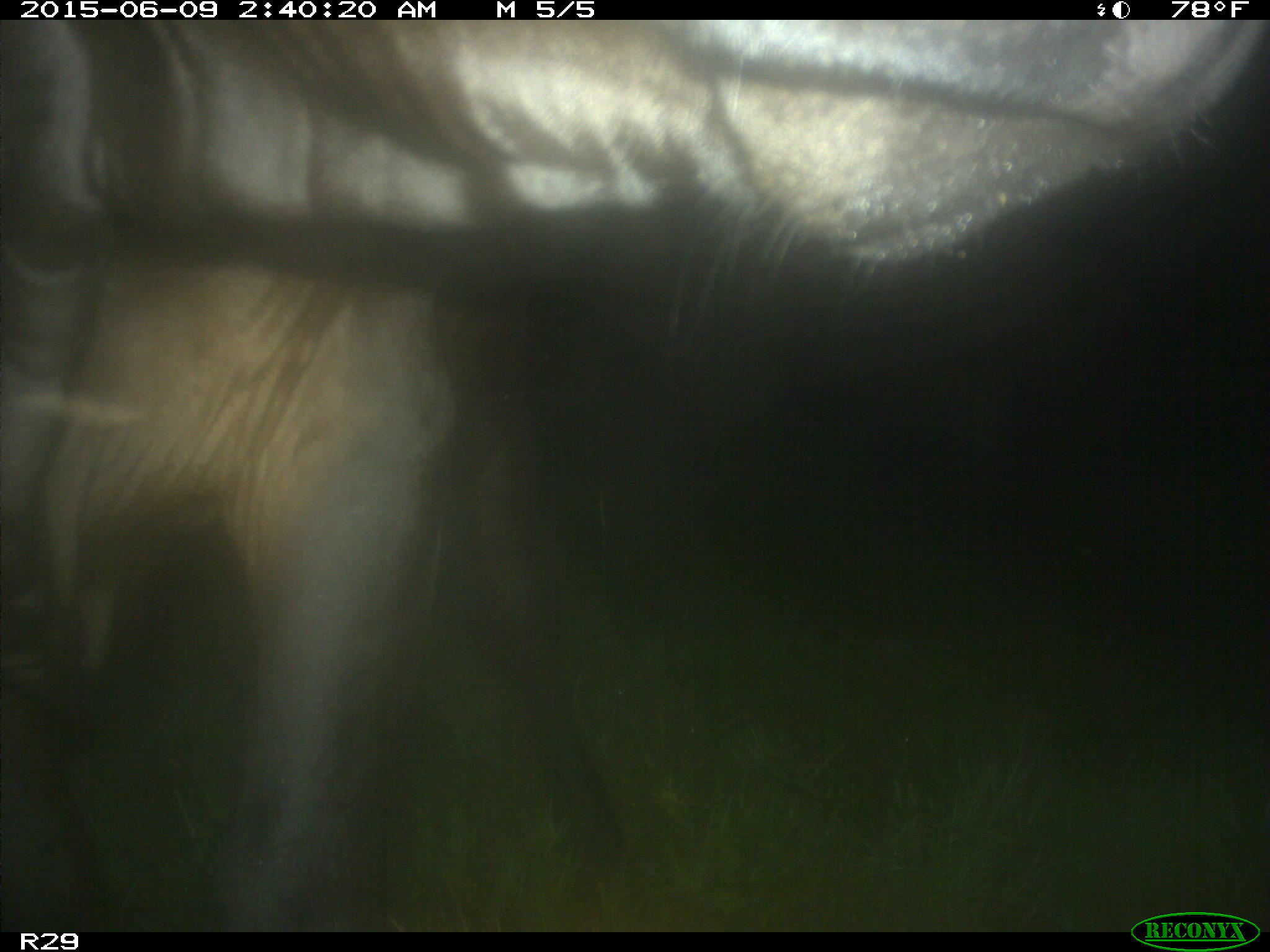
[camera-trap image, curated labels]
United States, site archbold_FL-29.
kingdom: Animalia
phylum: Chordata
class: Mammalia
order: Artiodactyla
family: Bovidae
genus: Bos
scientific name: Bos taurus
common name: domestic cow